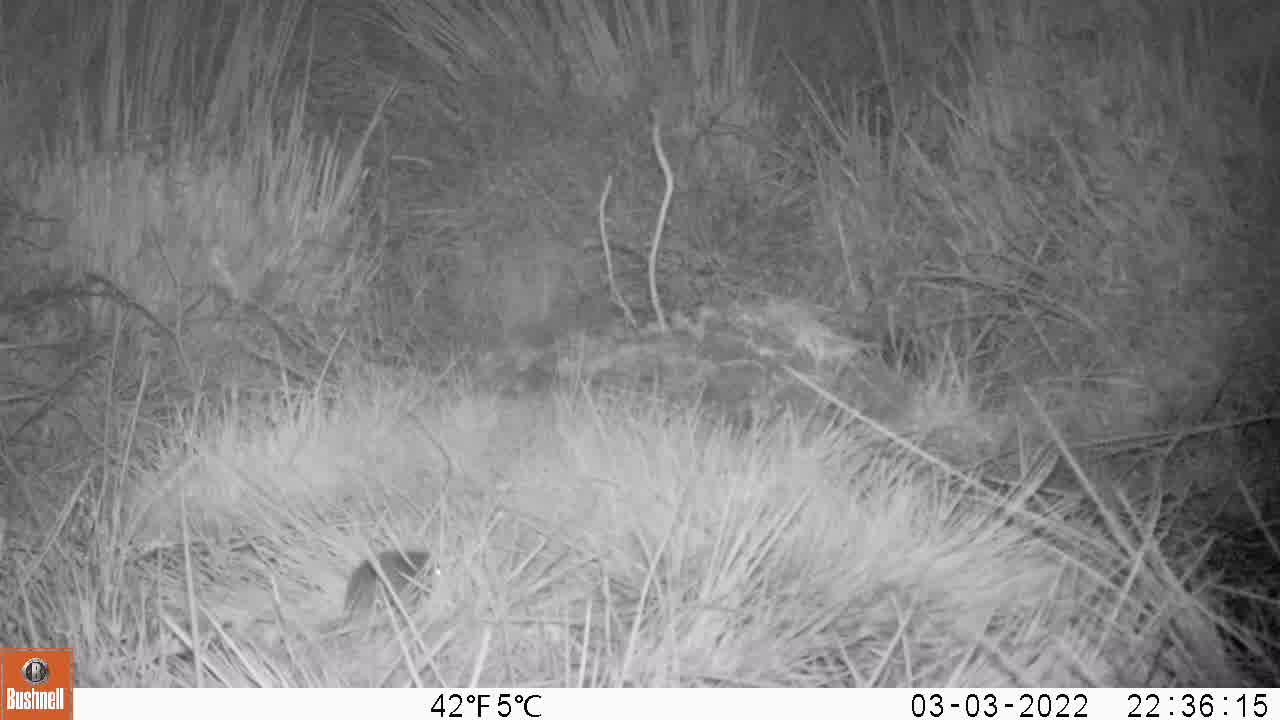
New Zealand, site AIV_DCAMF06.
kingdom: Animalia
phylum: Chordata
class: Mammalia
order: Rodentia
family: Muridae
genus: Mus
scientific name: Mus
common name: mouse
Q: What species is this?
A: Mouse (Mus).